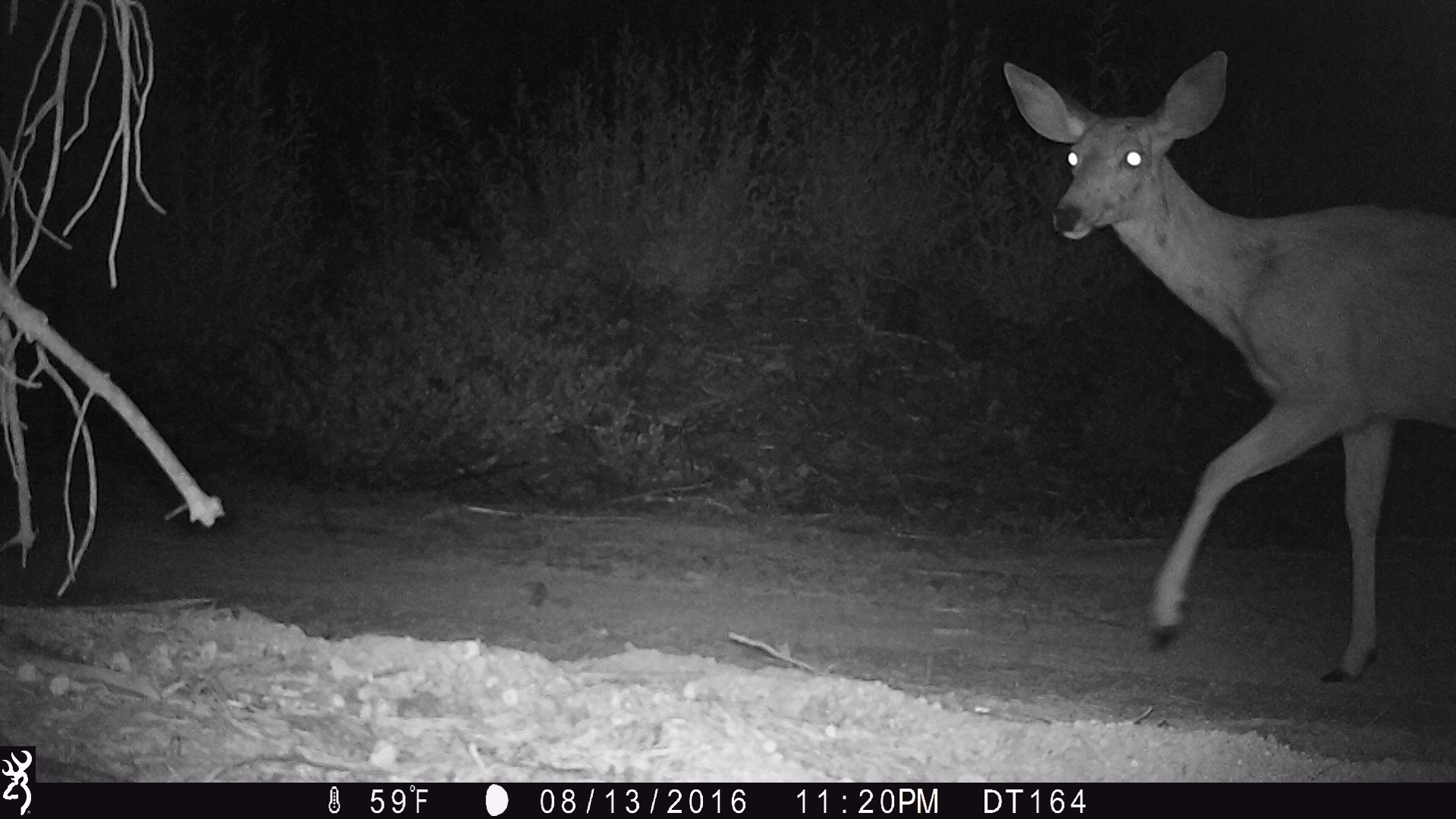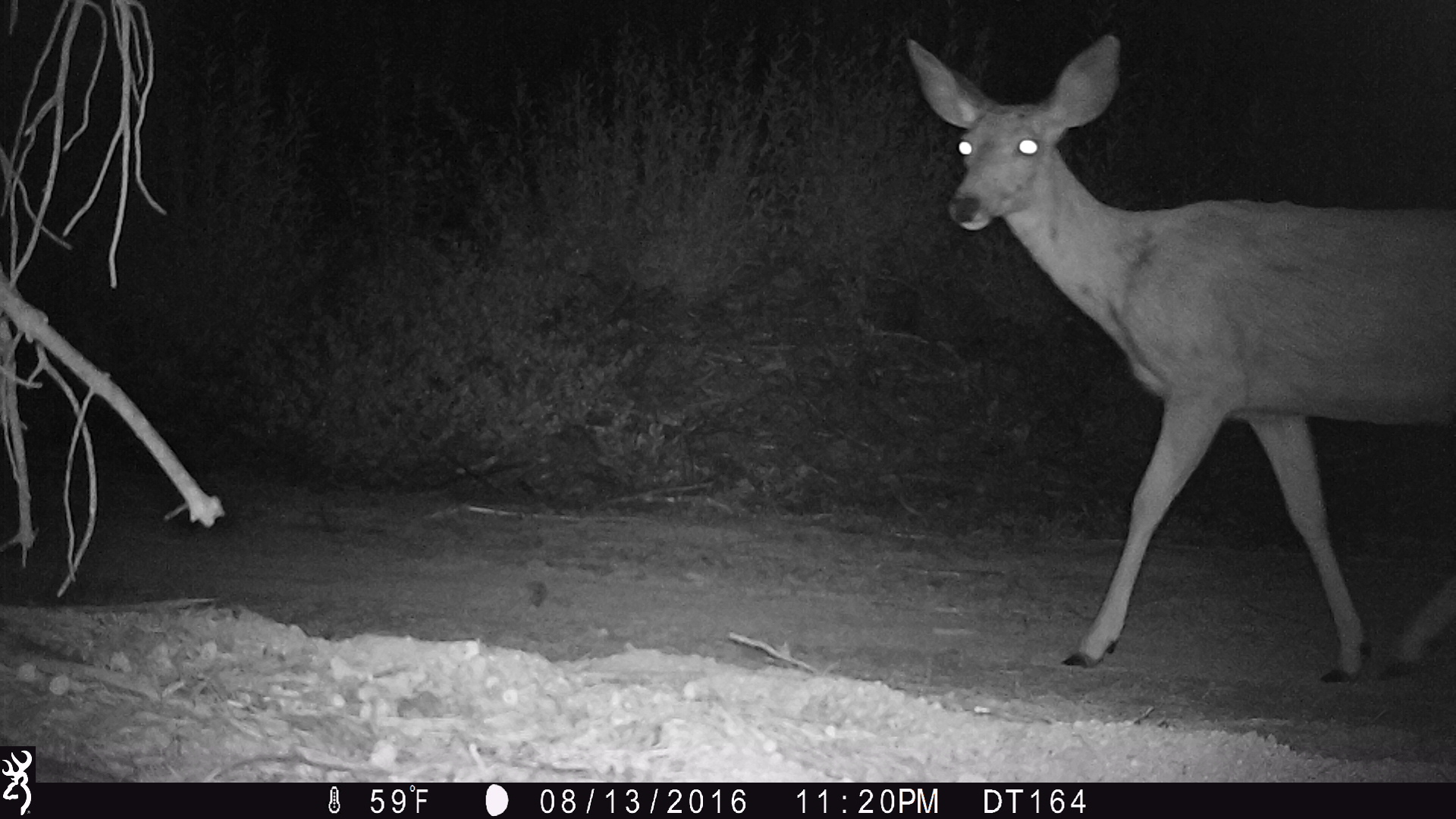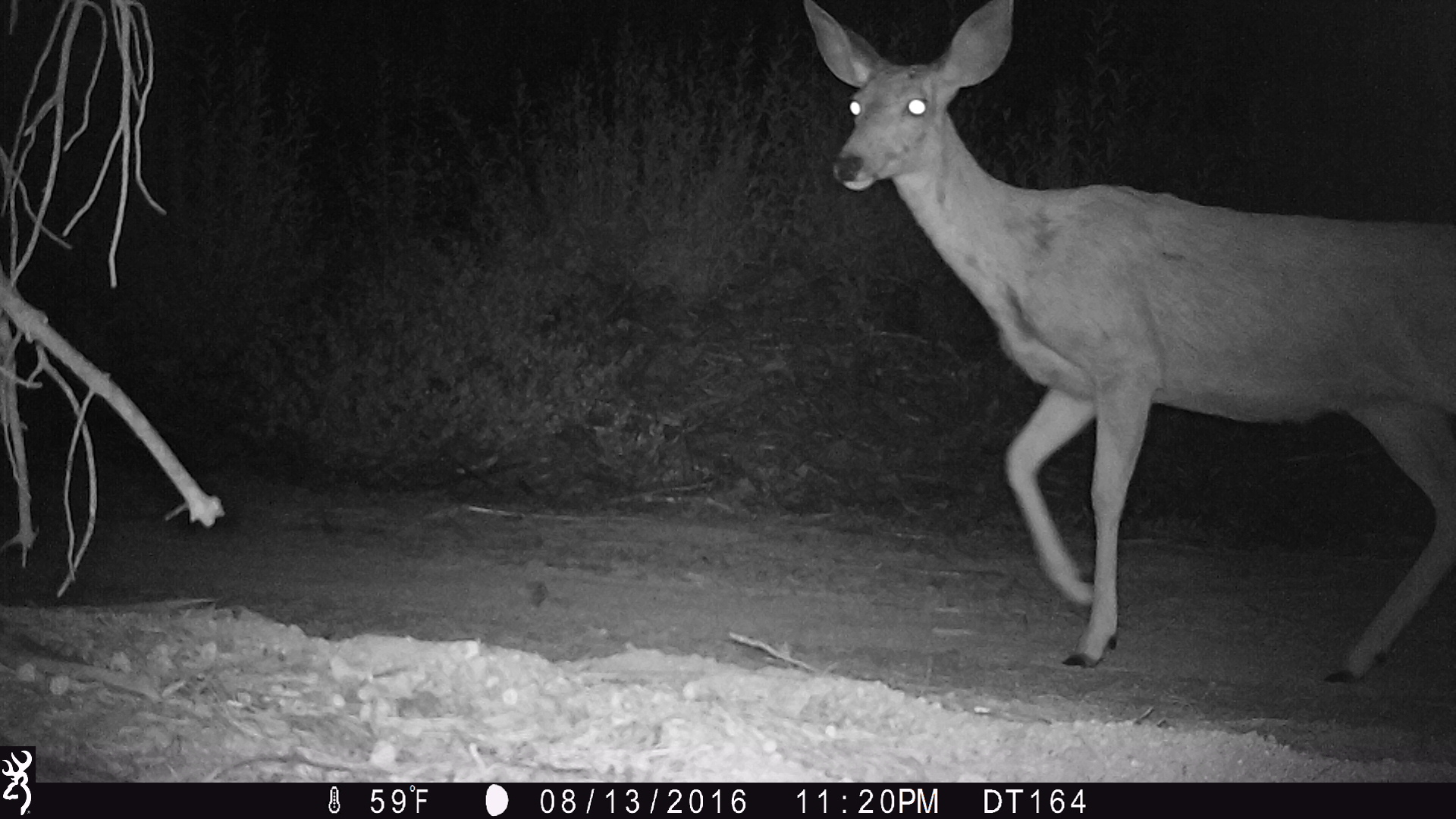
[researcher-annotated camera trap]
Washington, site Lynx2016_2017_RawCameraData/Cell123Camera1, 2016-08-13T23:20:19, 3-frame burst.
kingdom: Animalia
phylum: Chordata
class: Mammalia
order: Artiodactyla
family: Cervidae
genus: Odocoileus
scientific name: Odocoileus hemionus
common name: mule deer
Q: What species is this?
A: Odocoileus hemionus (mule deer).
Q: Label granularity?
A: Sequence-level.